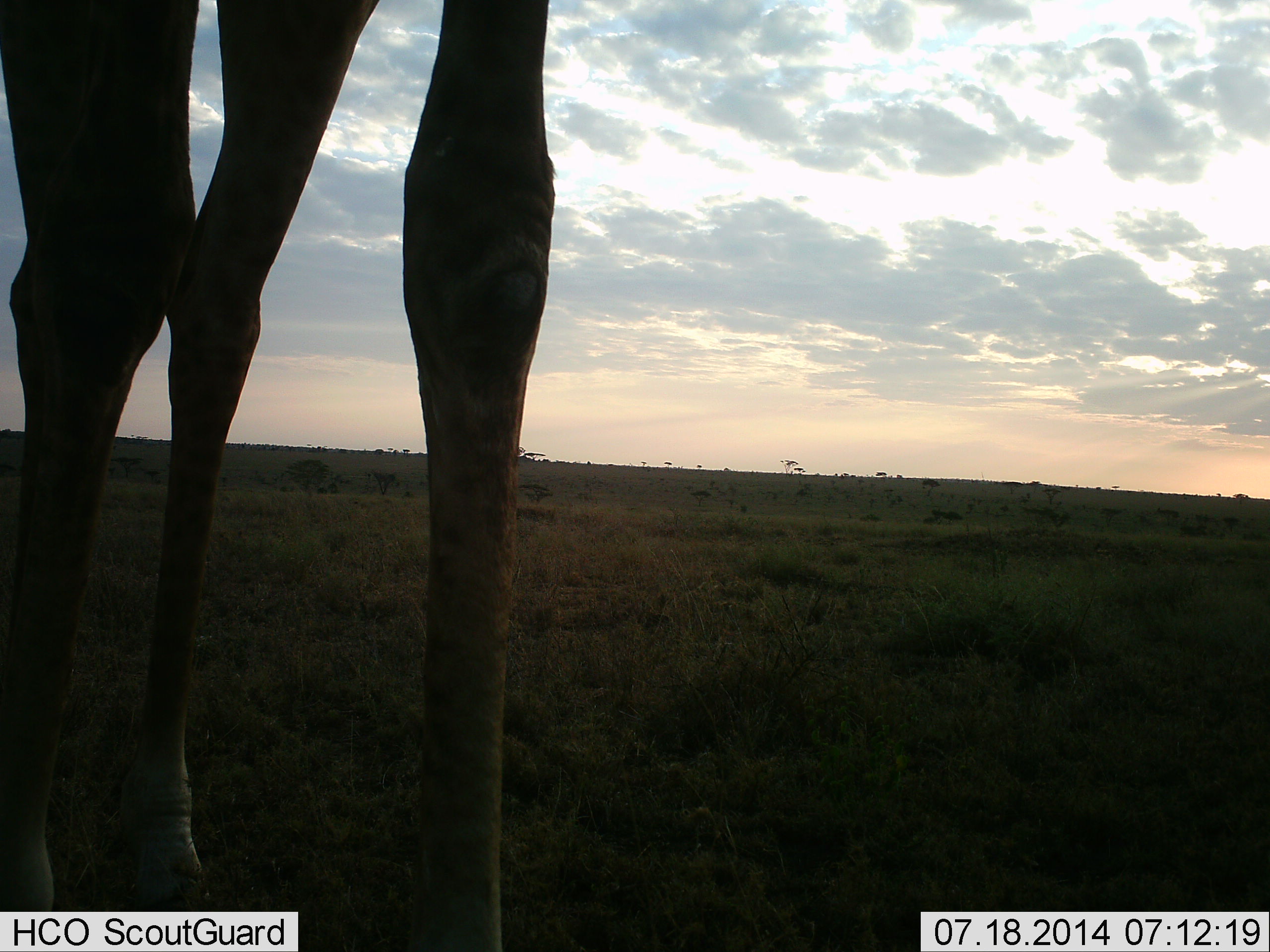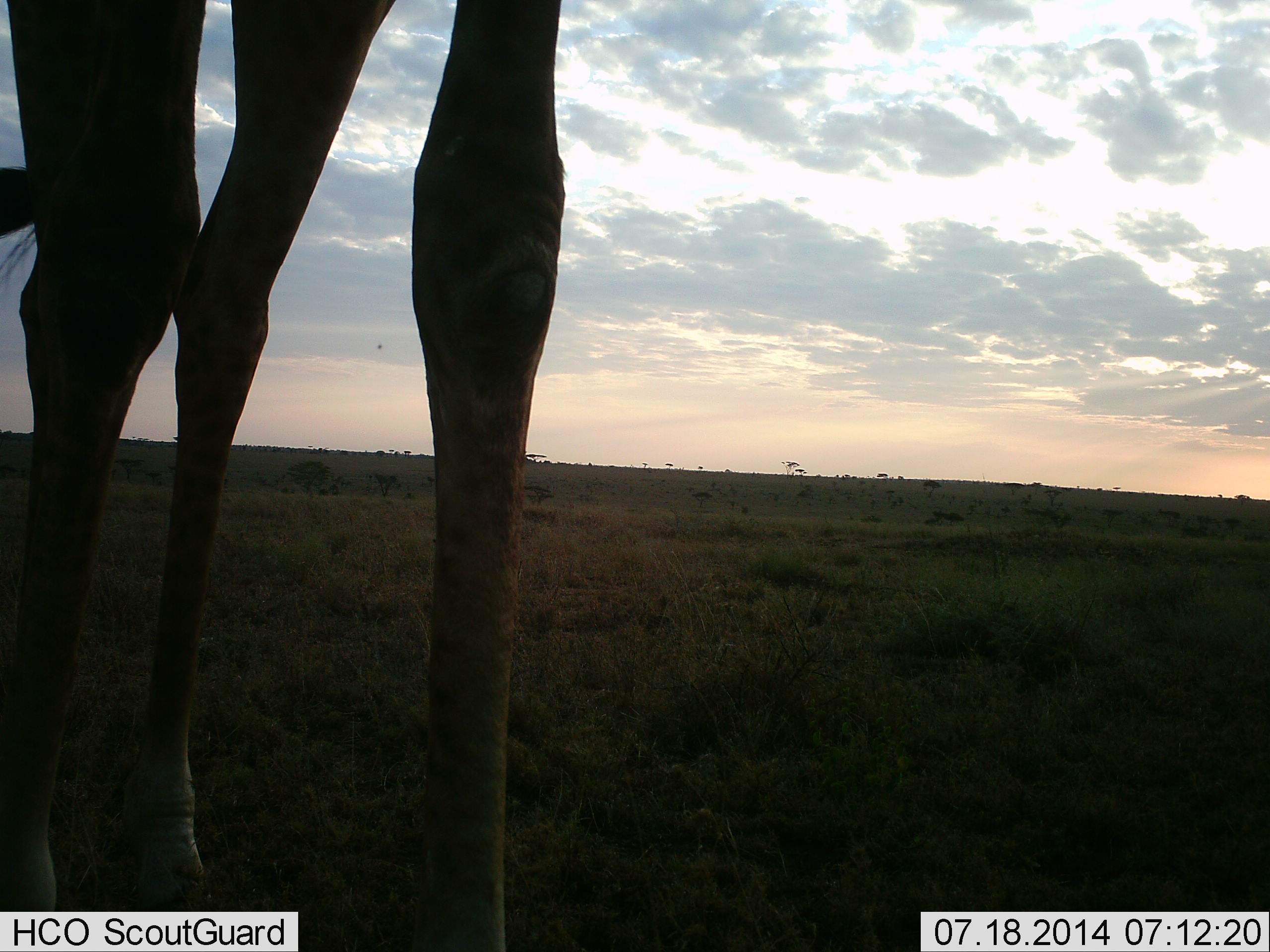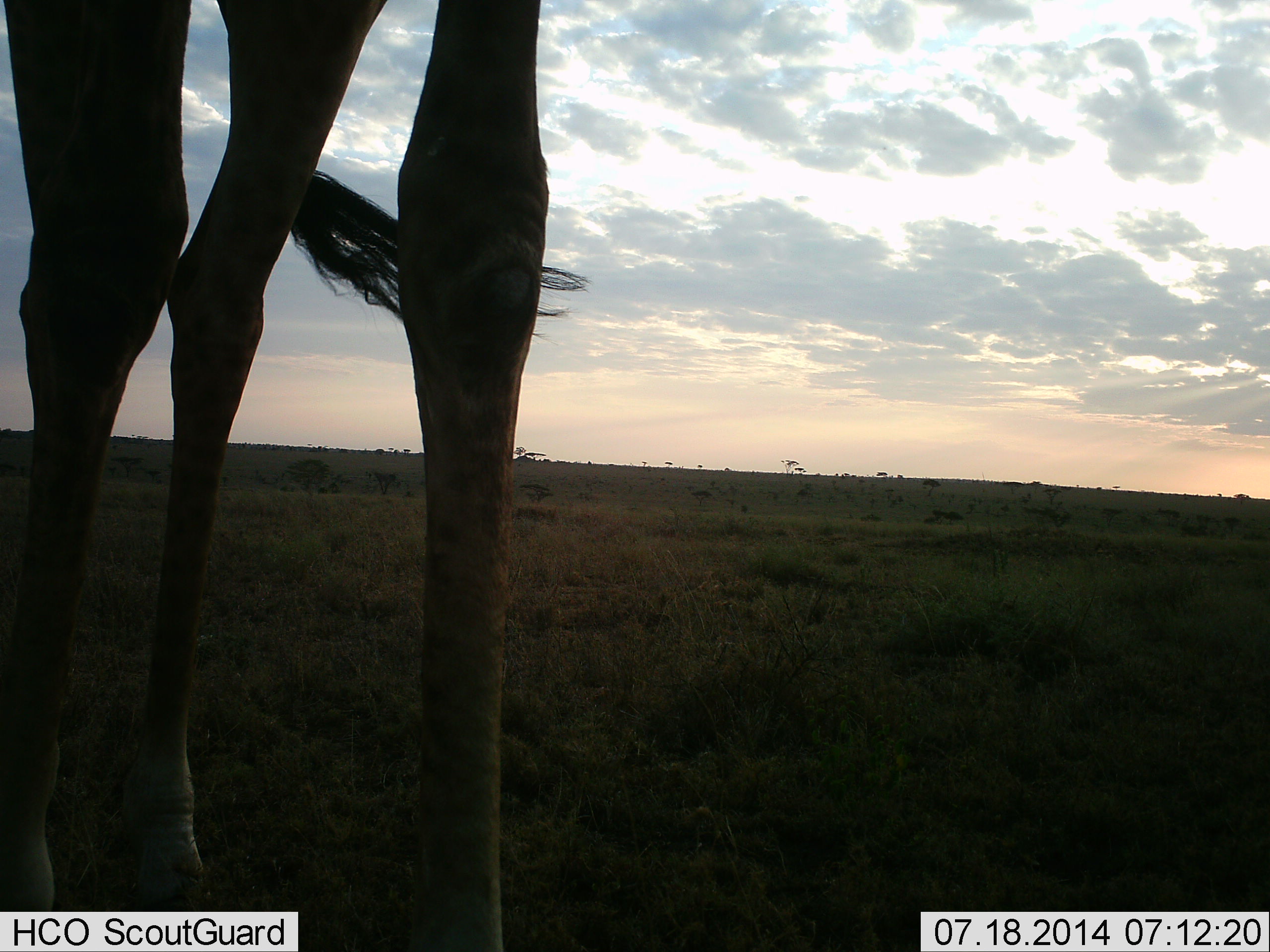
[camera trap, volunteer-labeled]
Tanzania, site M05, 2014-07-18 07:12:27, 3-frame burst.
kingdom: Animalia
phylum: Chordata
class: Mammalia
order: Artiodactyla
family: Giraffidae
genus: Giraffa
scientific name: Giraffa camelopardalis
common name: giraffe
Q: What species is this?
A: Giraffe (Giraffa camelopardalis).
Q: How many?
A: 1.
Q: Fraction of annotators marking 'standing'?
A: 100%.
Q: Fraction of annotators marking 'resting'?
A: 0%.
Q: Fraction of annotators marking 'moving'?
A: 0%.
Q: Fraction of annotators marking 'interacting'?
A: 0%.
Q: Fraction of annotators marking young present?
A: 0%.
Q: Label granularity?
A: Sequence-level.